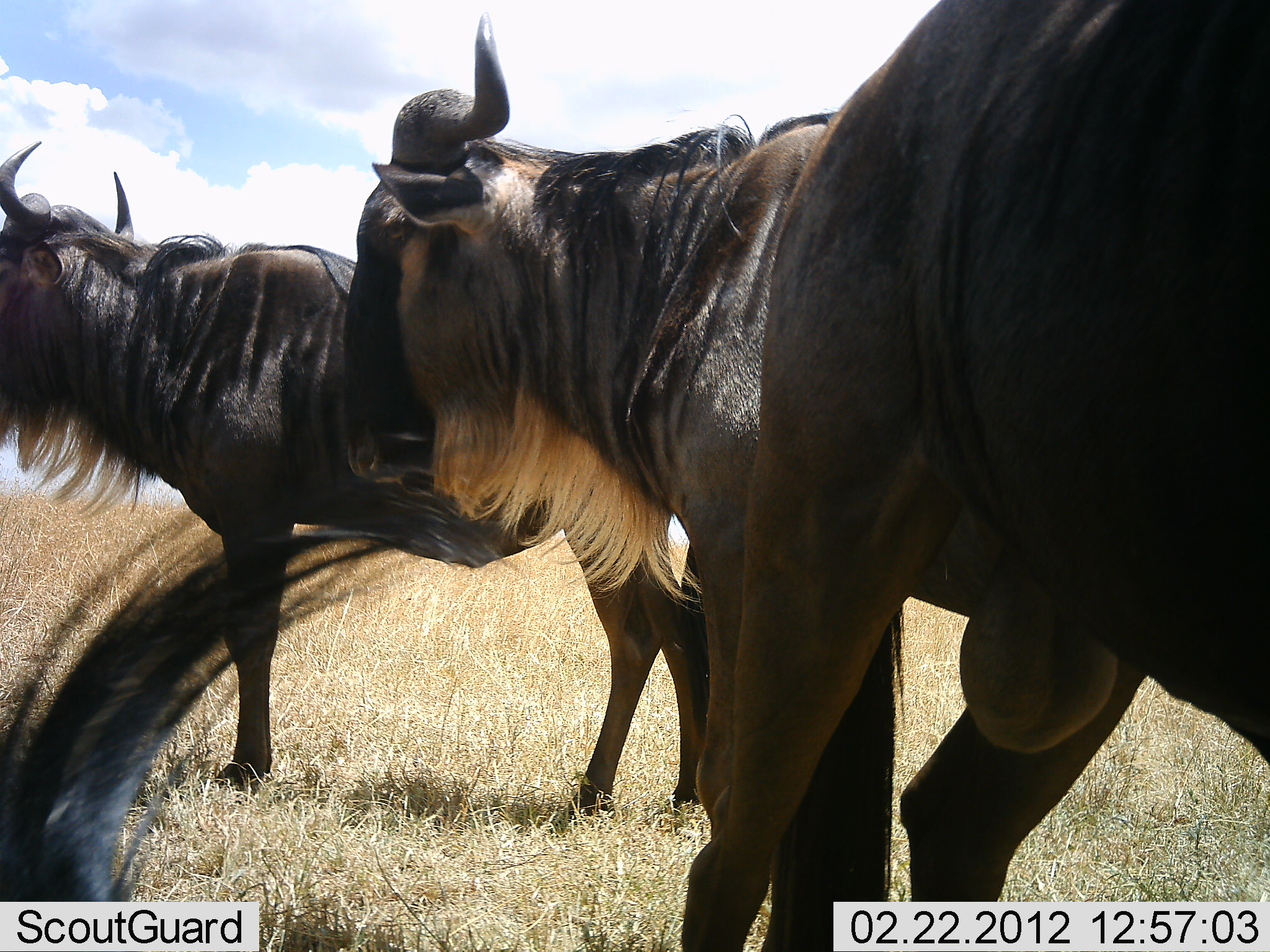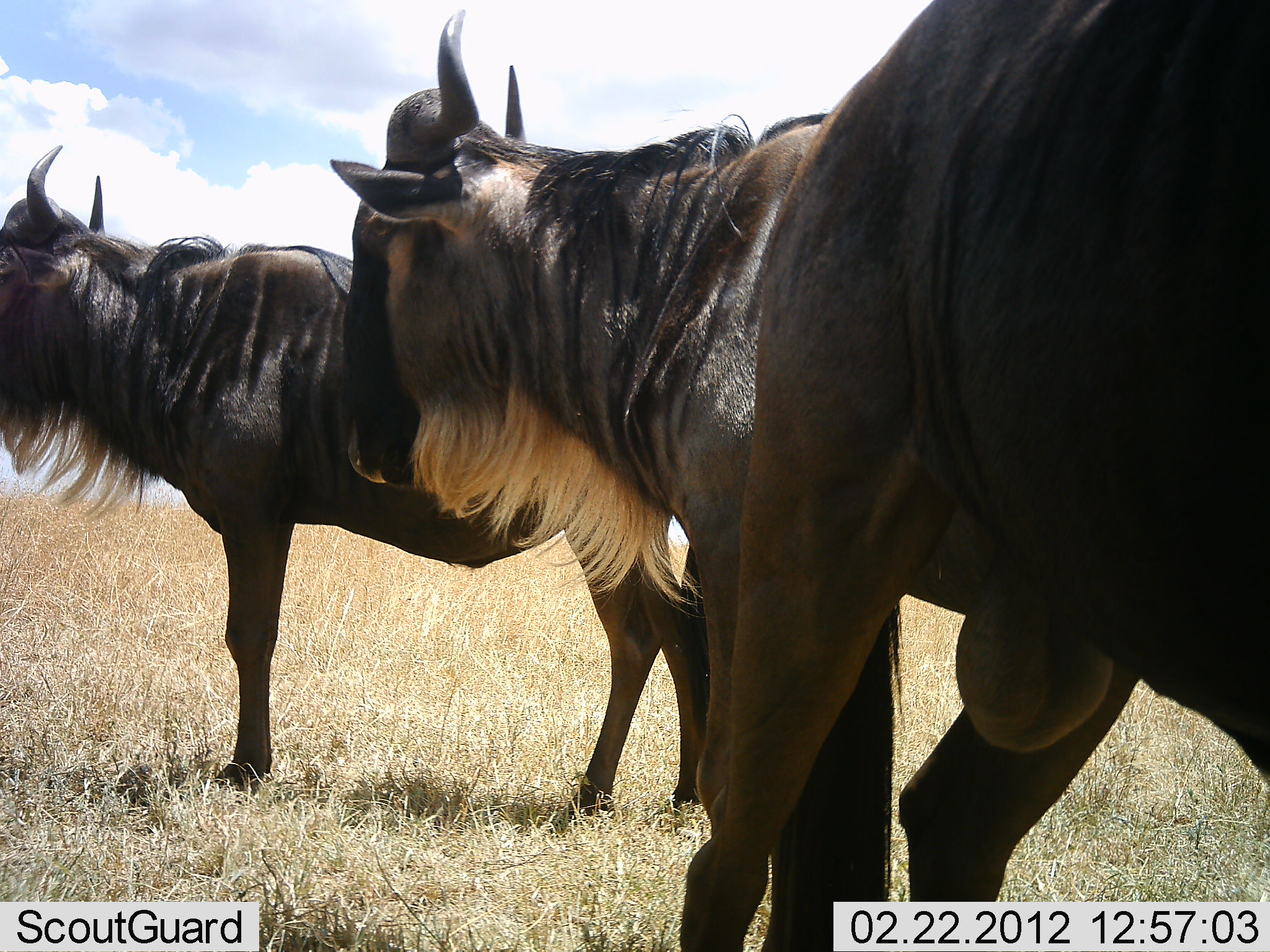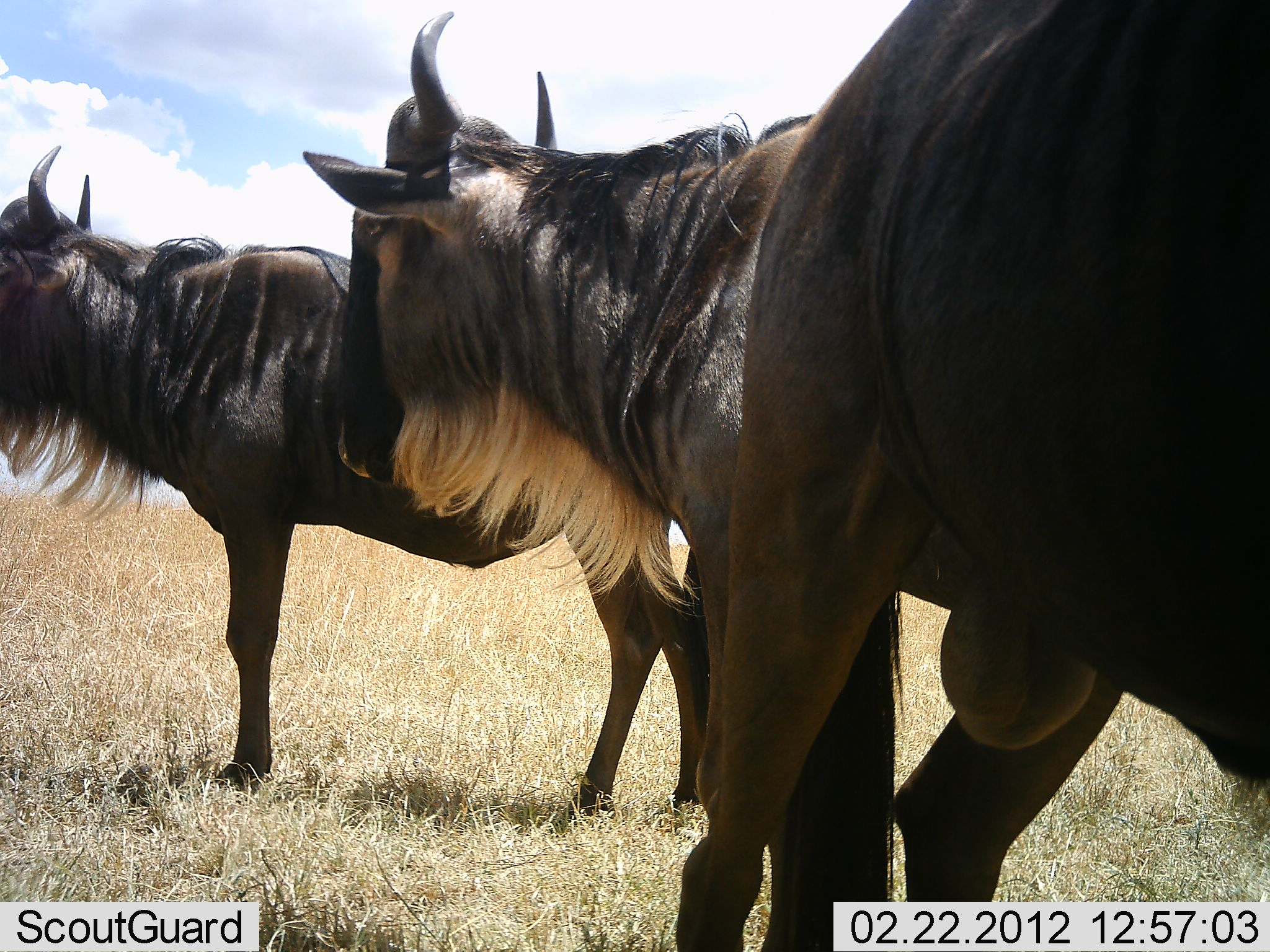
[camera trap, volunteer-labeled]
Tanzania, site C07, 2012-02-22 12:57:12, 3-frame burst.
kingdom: Animalia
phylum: Chordata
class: Mammalia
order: Artiodactyla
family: Bovidae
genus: Connochaetes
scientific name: Connochaetes taurinus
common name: blue wildebeest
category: wildebeest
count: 3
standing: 100%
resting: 7%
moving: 7%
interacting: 0%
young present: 0%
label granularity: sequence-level